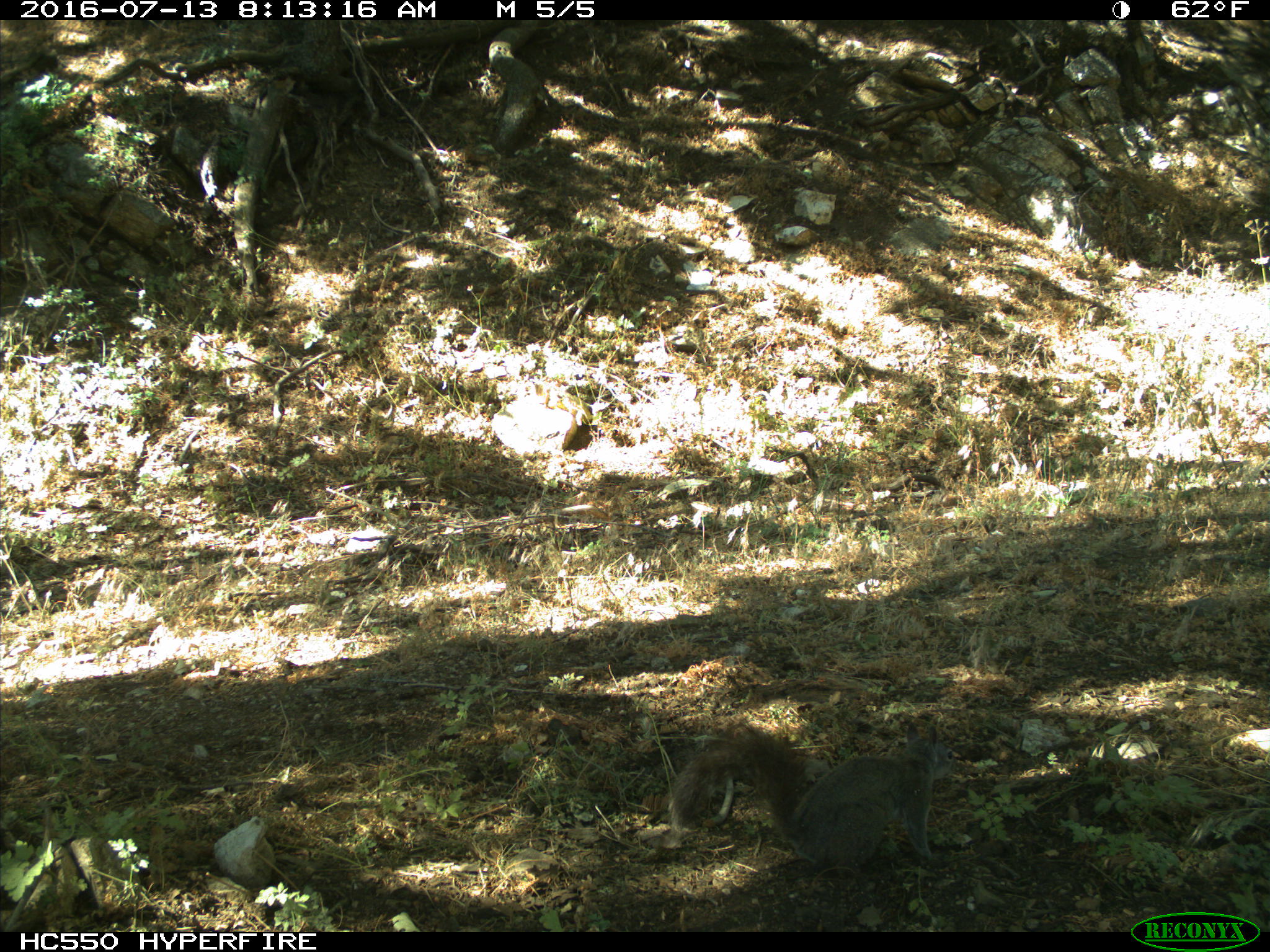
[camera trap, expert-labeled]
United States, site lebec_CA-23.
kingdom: Animalia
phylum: Chordata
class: Mammalia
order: Rodentia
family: Sciuridae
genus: Sciurus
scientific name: Sciurus carolinensis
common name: eastern gray squirrel